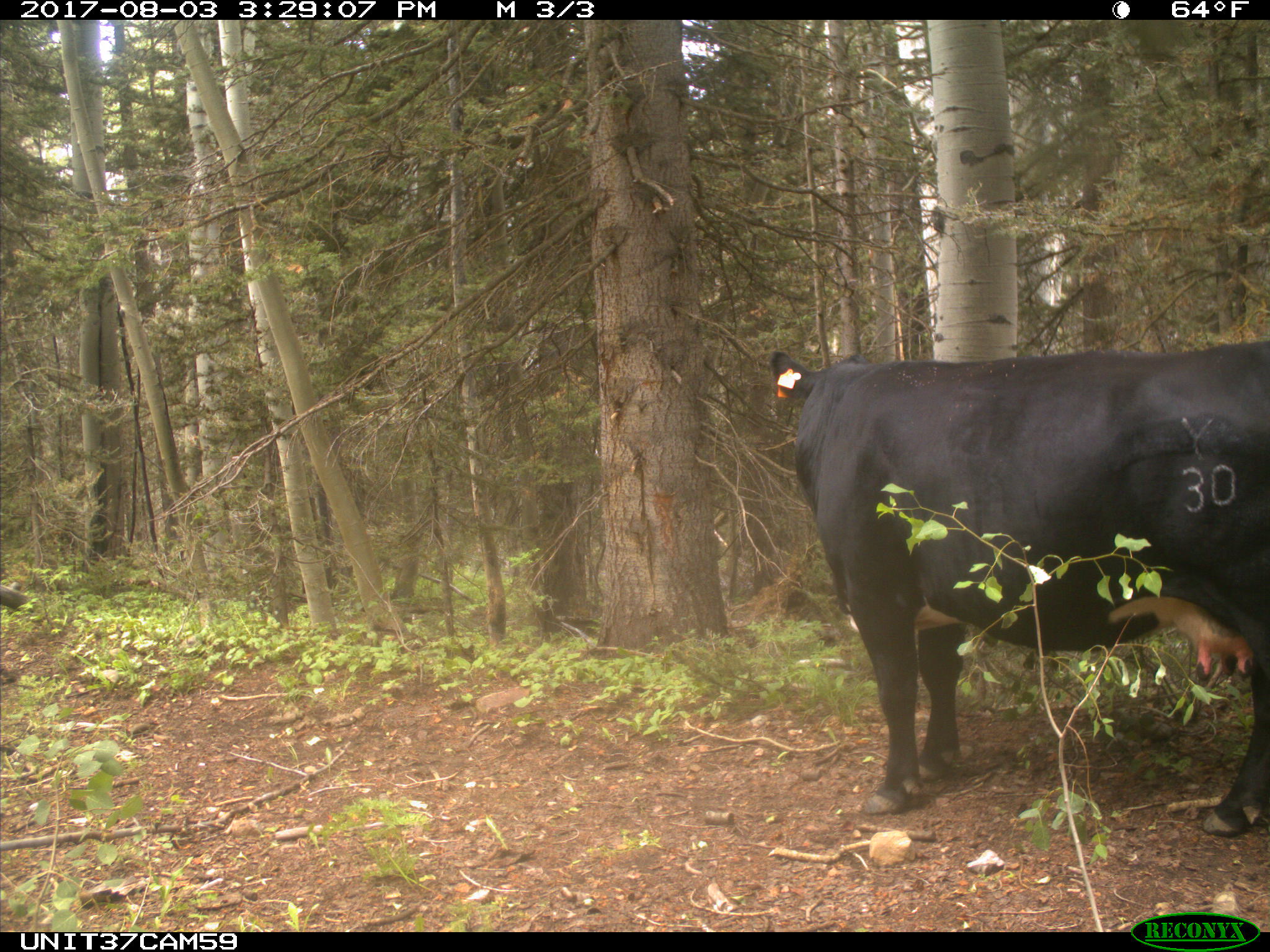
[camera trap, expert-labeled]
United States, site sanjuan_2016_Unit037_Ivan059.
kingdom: Animalia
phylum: Chordata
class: Mammalia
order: Artiodactyla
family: Bovidae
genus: Bos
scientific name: Bos taurus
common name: domestic cow